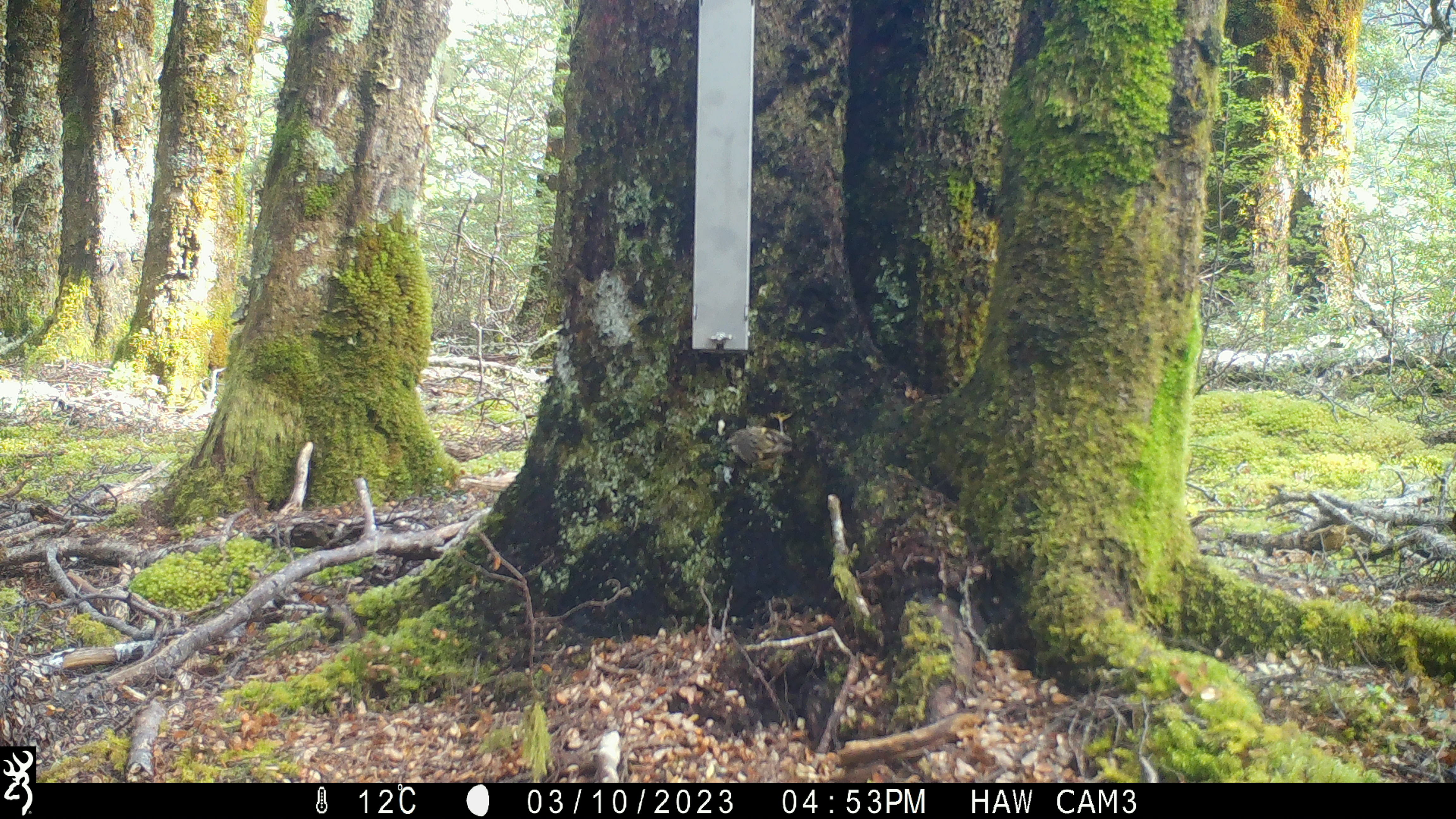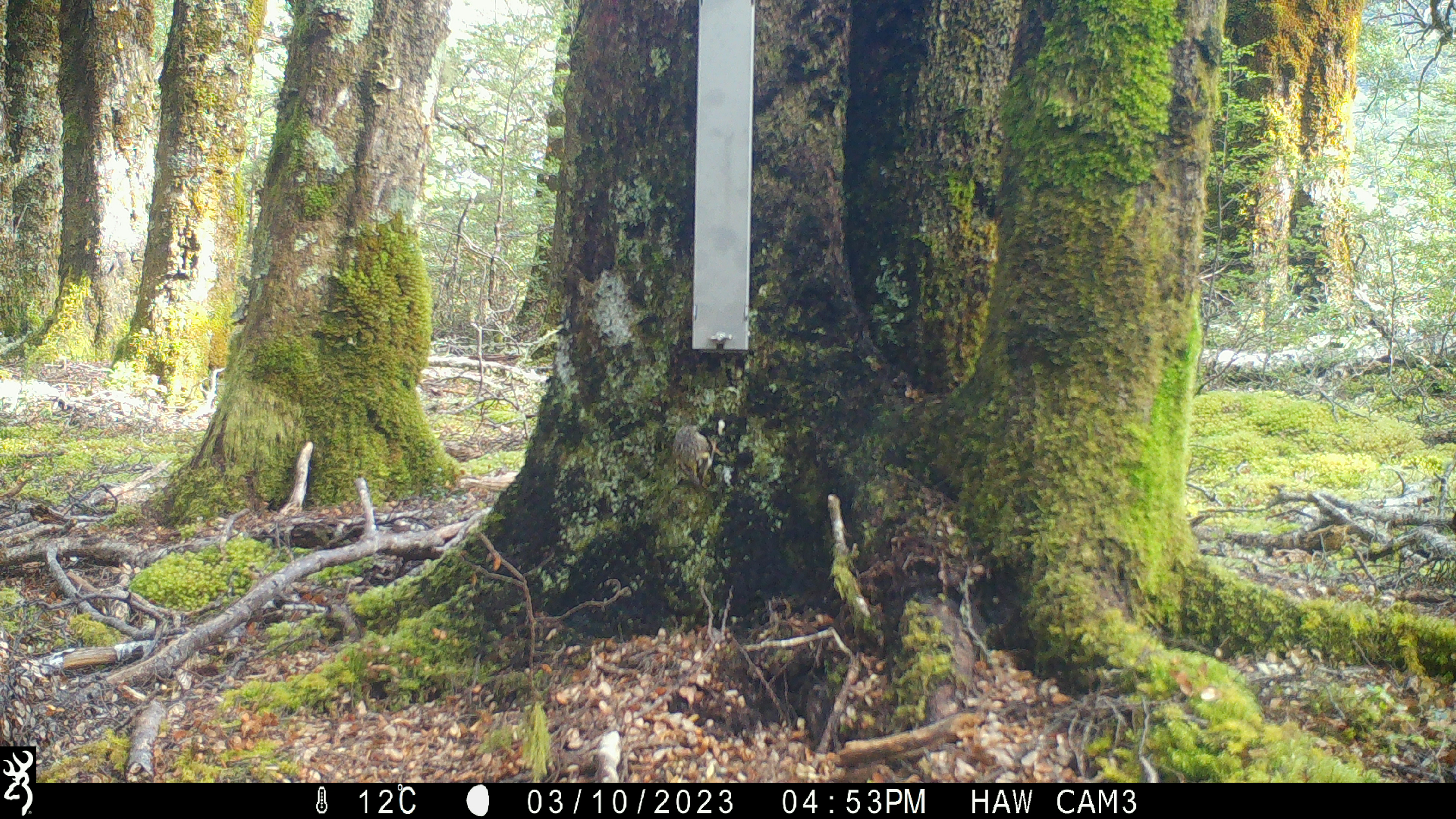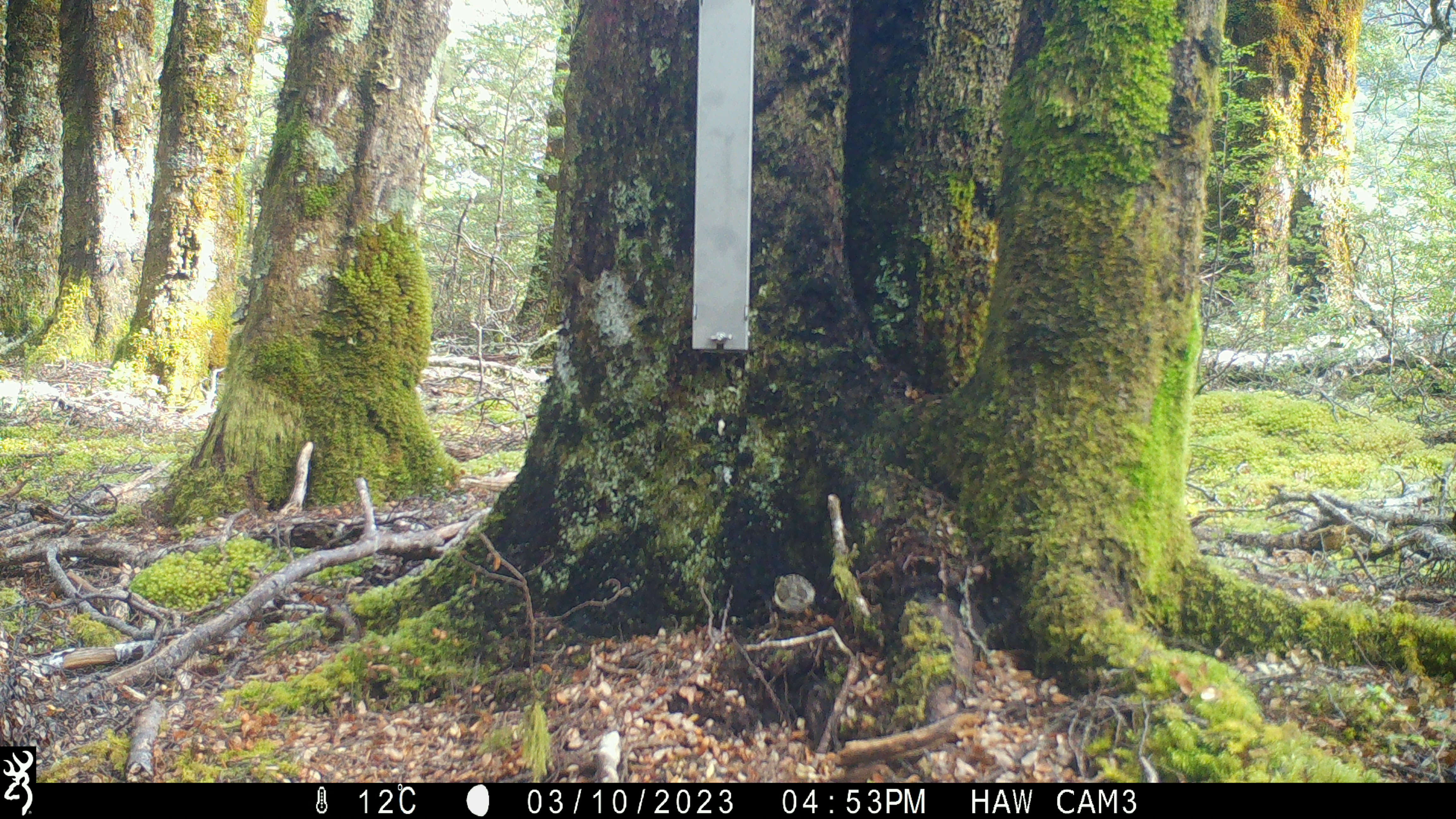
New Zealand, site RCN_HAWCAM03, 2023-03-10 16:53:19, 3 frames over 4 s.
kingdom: Animalia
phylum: Chordata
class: Aves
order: Passeriformes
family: Acanthisittidae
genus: Acanthisitta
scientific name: Acanthisitta chloris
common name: rifleman